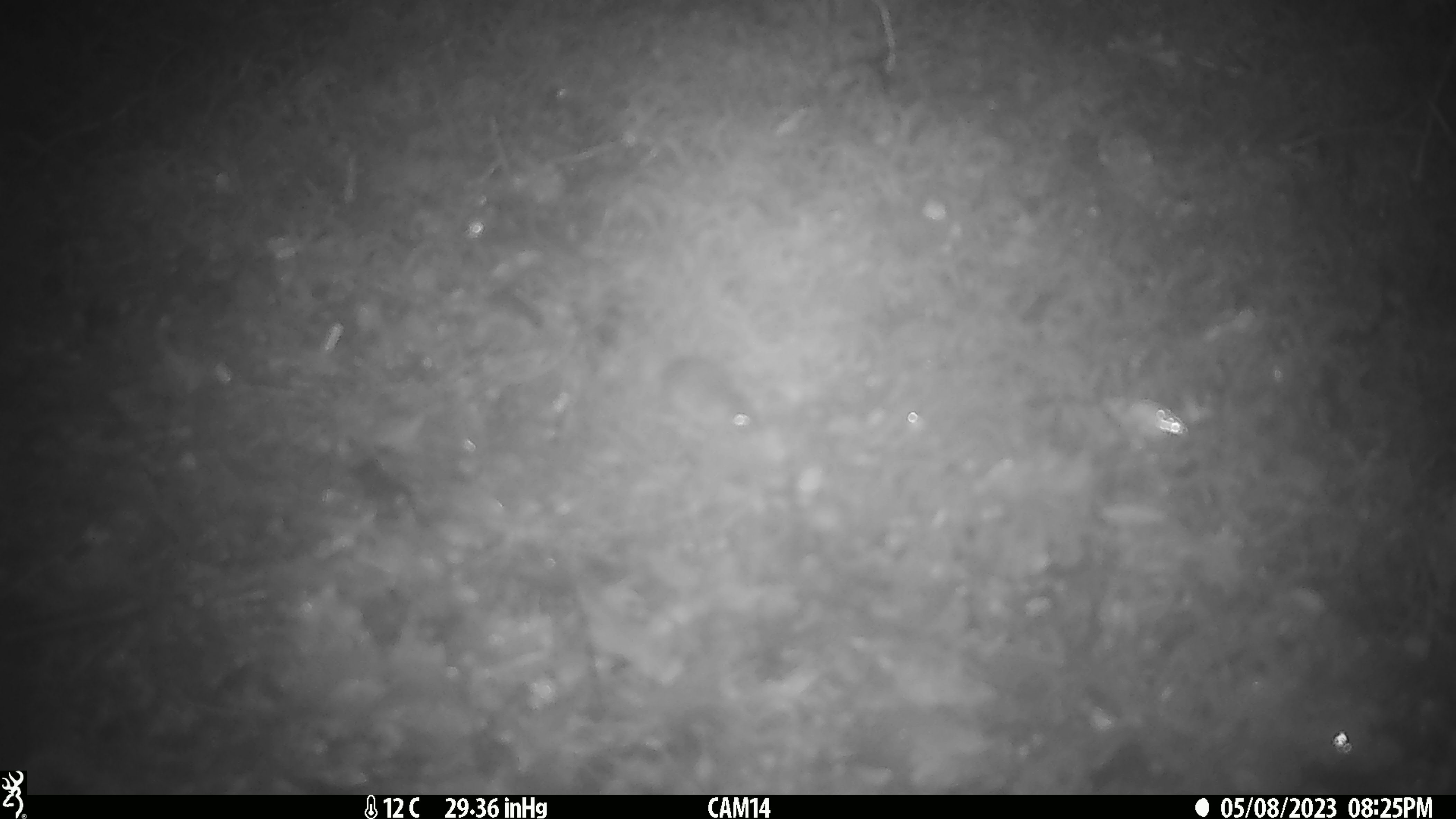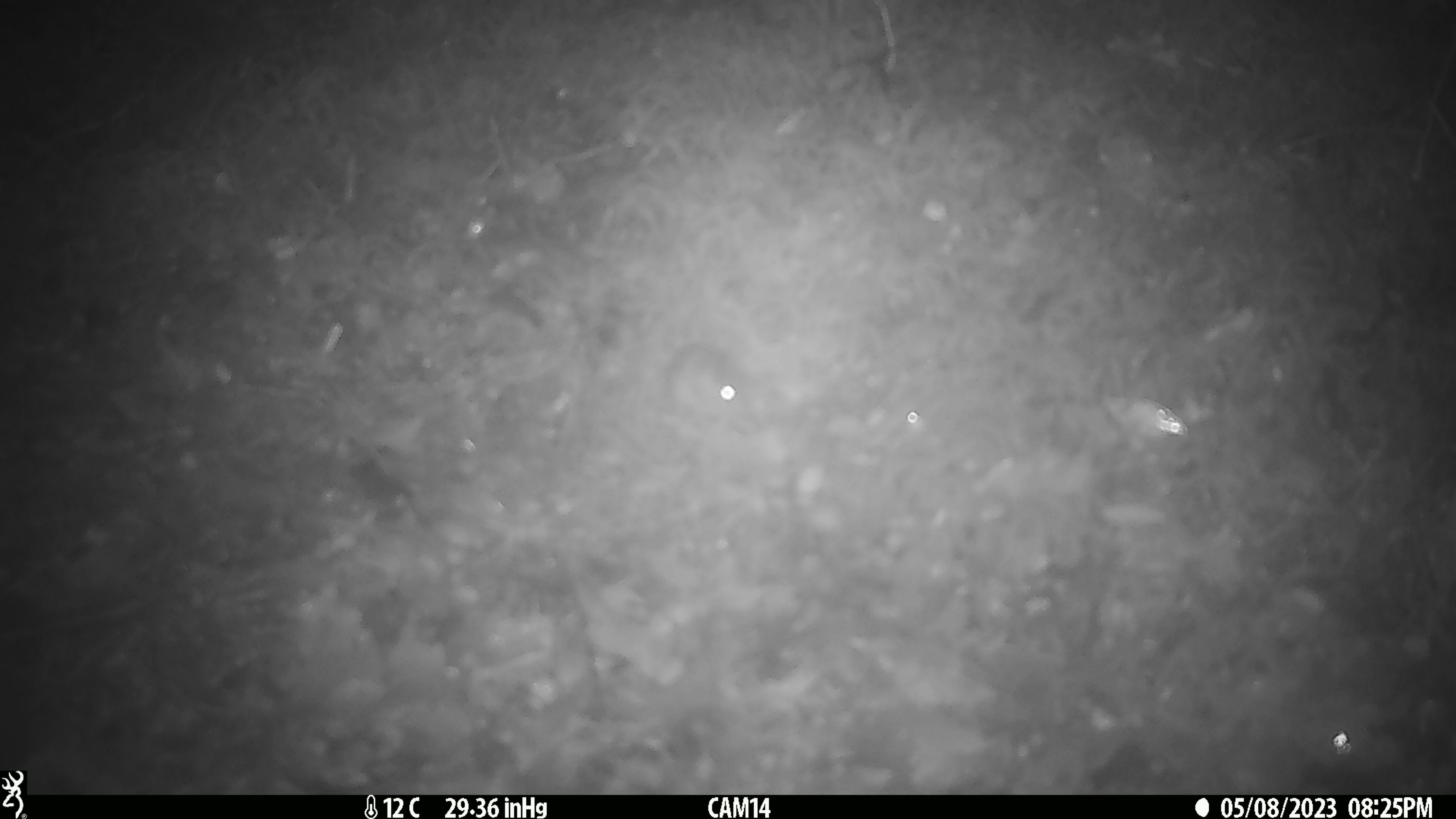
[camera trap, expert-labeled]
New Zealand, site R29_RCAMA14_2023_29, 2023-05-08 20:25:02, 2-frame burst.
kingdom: Animalia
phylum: Chordata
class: Mammalia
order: Rodentia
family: Muridae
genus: Mus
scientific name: Mus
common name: mouse